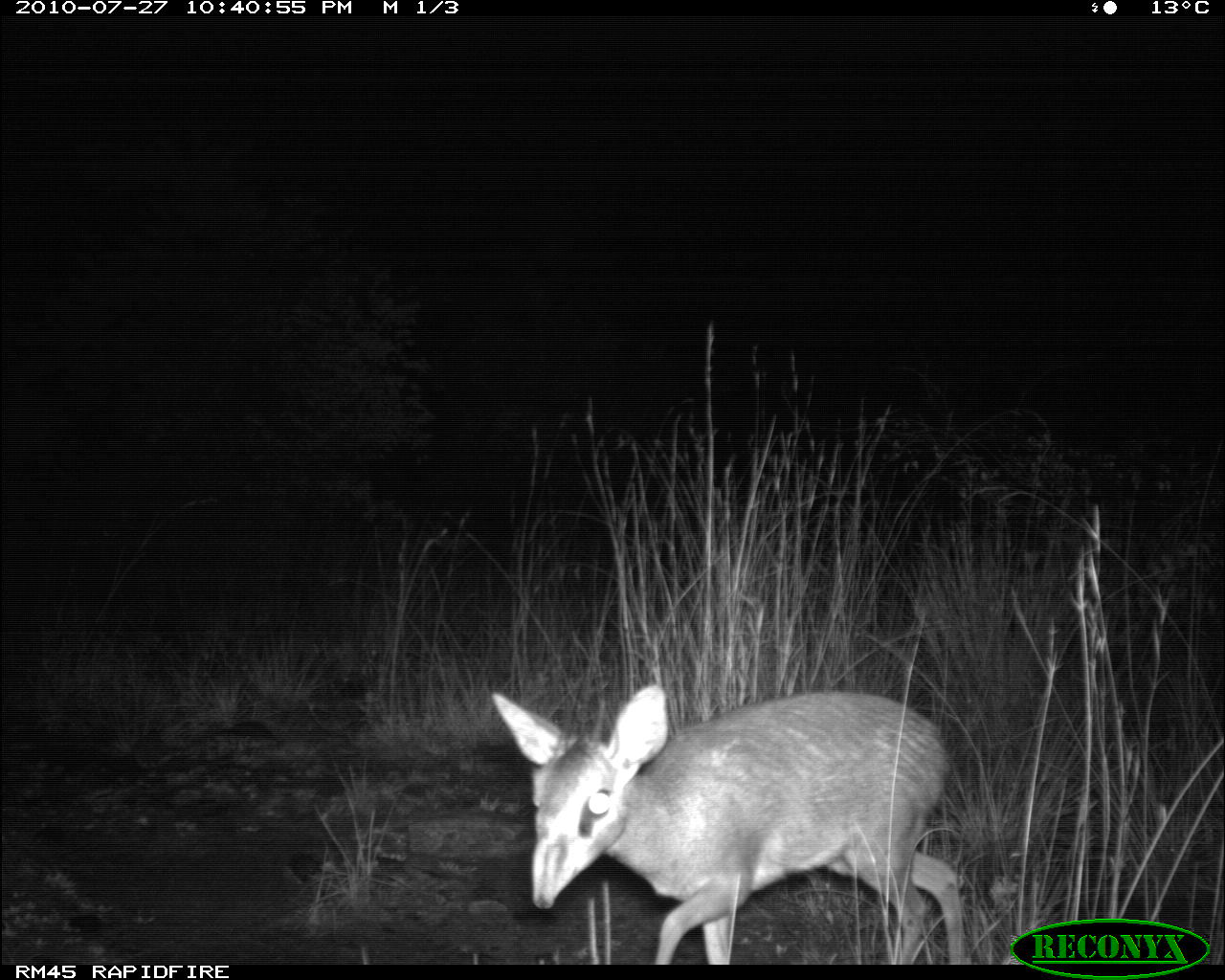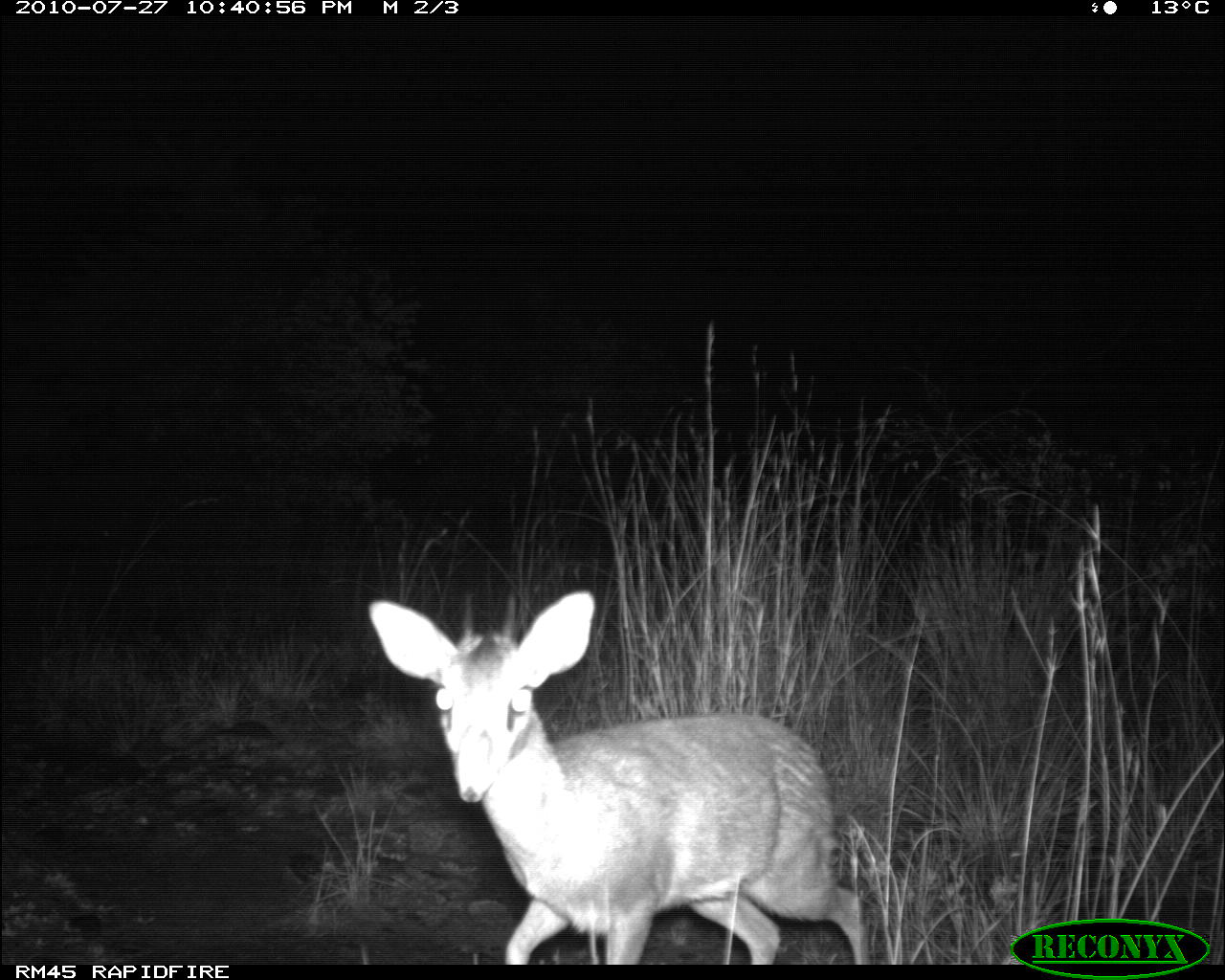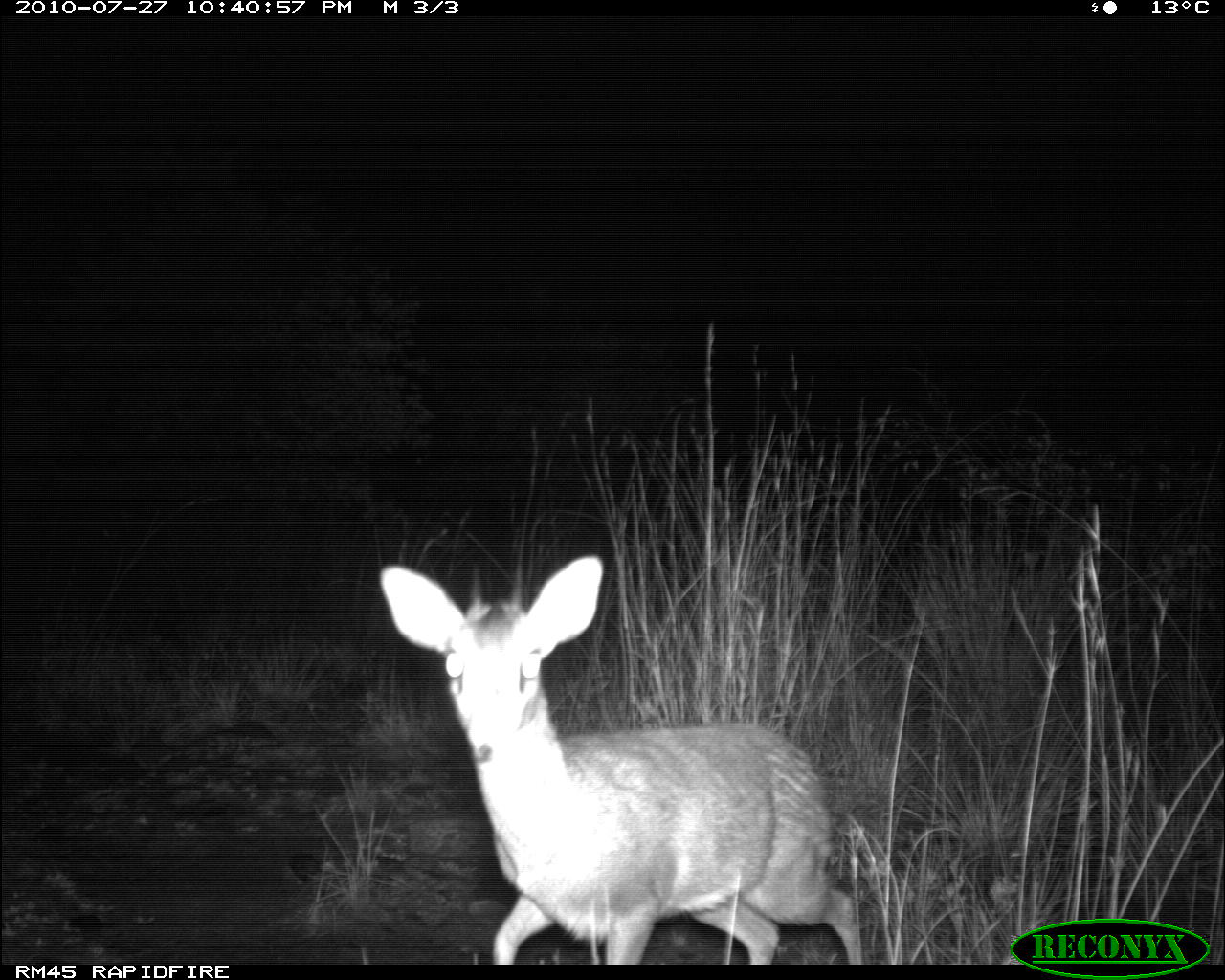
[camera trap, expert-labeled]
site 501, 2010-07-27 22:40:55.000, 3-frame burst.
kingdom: Animalia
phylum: Chordata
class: Mammalia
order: Artiodactyla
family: Bovidae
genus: Tragelaphus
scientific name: Tragelaphus oryx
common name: eland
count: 1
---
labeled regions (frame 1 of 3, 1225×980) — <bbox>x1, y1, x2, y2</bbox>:
tragelaphus oryx: <bbox>491, 685, 969, 962</bbox>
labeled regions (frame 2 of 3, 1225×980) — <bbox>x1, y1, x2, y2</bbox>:
tragelaphus oryx: <bbox>364, 589, 873, 960</bbox>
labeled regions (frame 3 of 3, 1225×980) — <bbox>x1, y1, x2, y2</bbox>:
tragelaphus oryx: <bbox>376, 554, 861, 964</bbox>